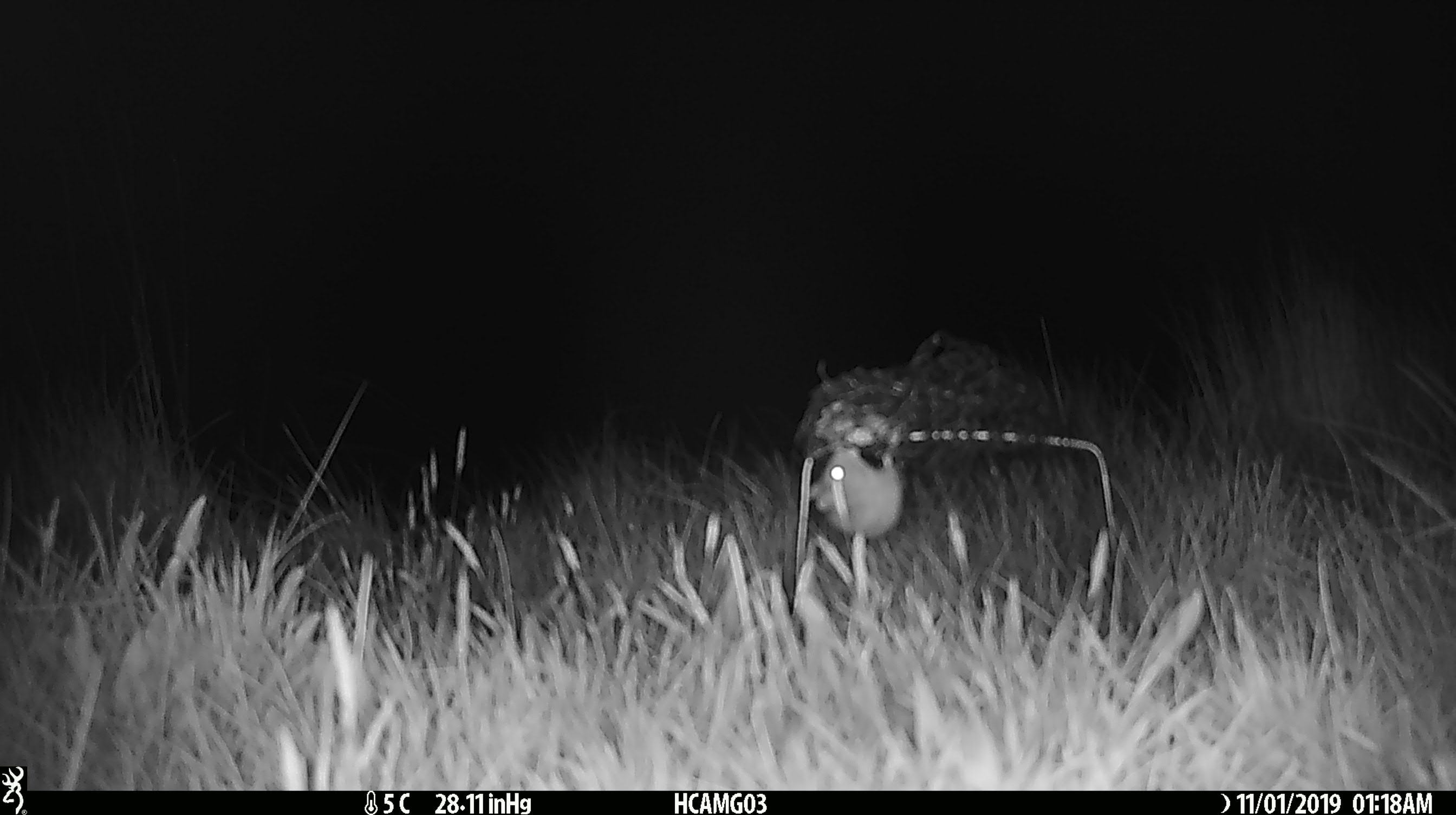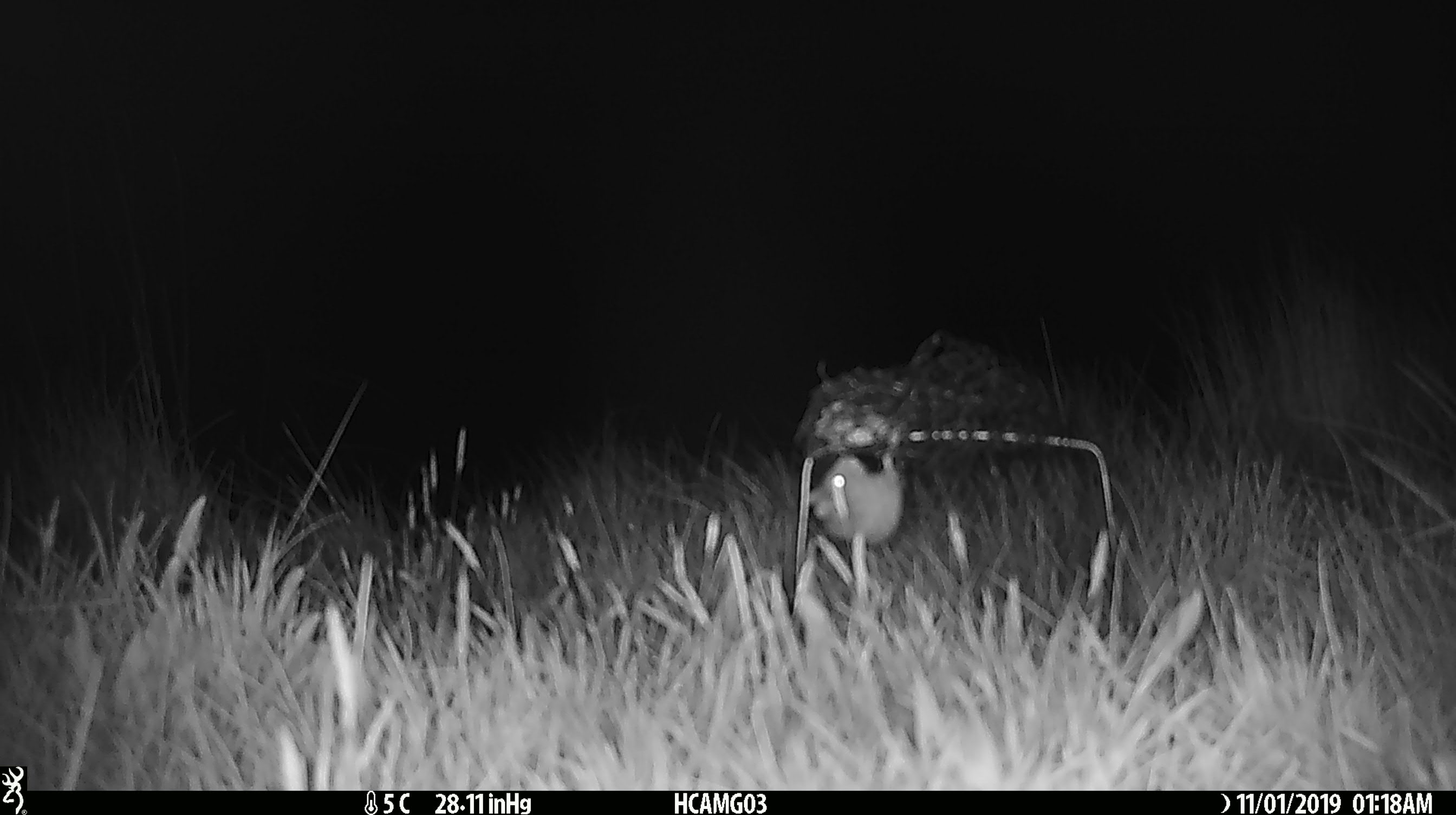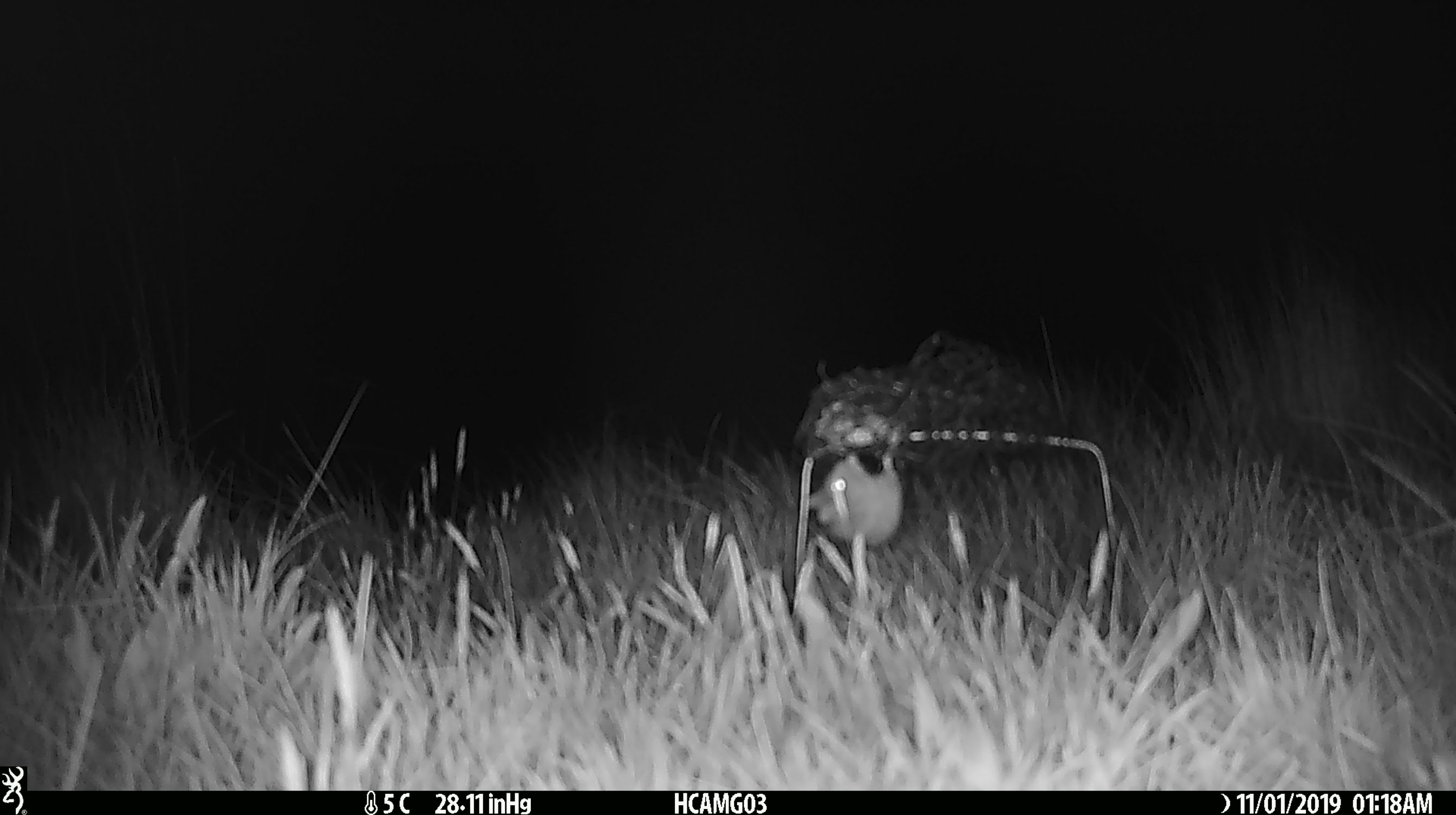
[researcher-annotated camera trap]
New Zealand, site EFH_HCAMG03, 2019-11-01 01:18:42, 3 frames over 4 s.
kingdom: Animalia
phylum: Chordata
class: Mammalia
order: Rodentia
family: Muridae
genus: Mus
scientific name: Mus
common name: mouse